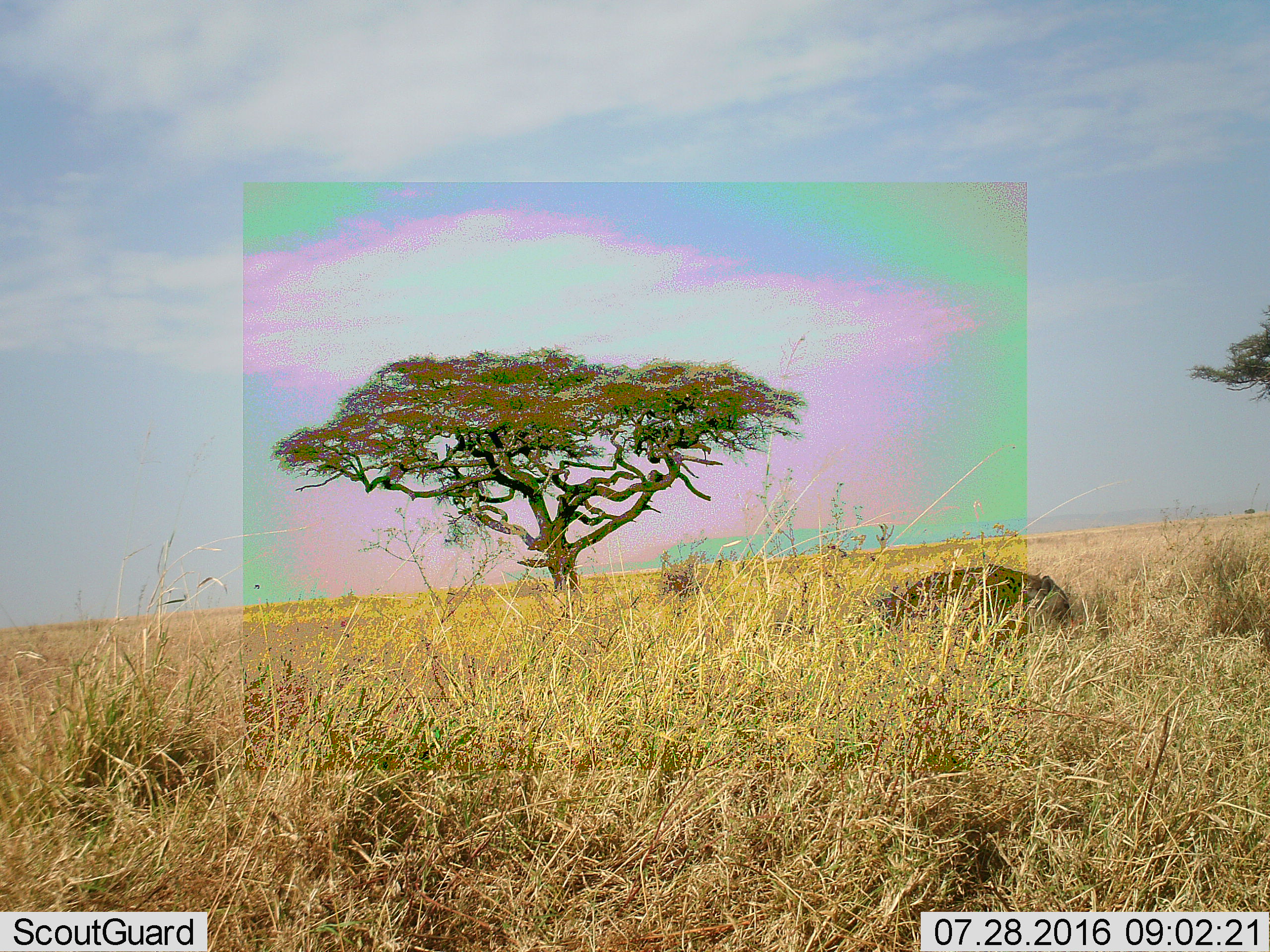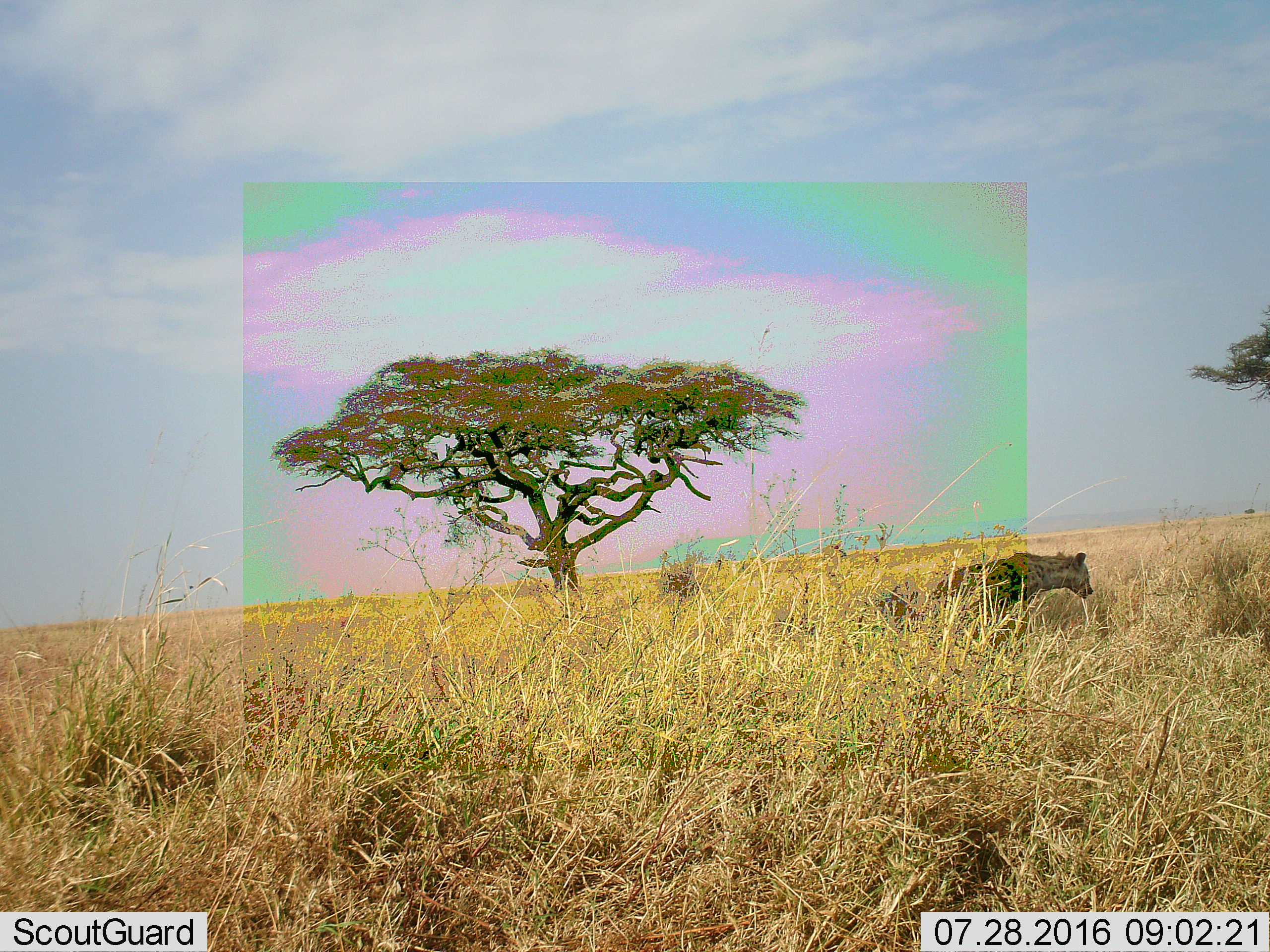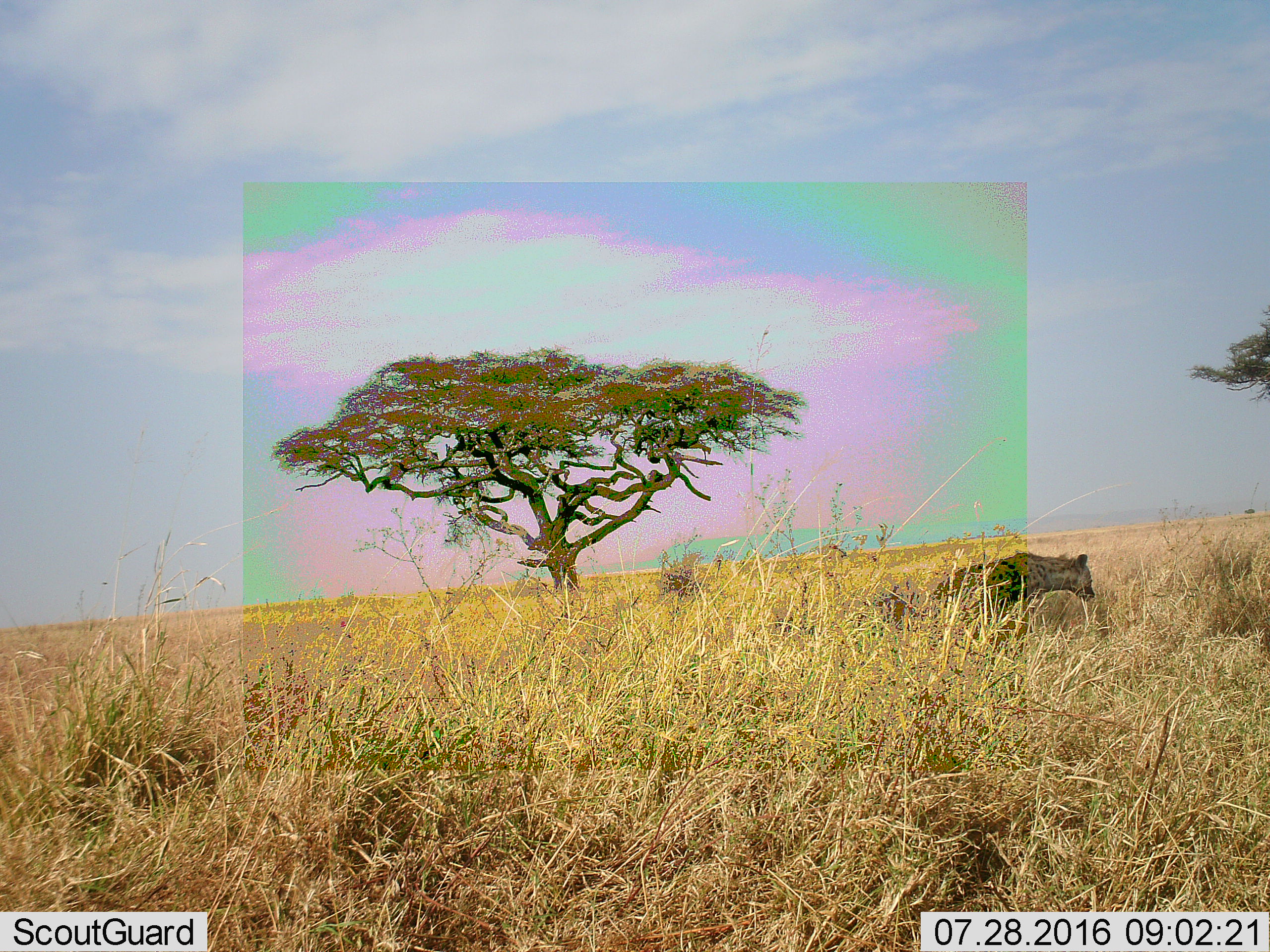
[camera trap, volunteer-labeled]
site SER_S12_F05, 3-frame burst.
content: unidentified animal